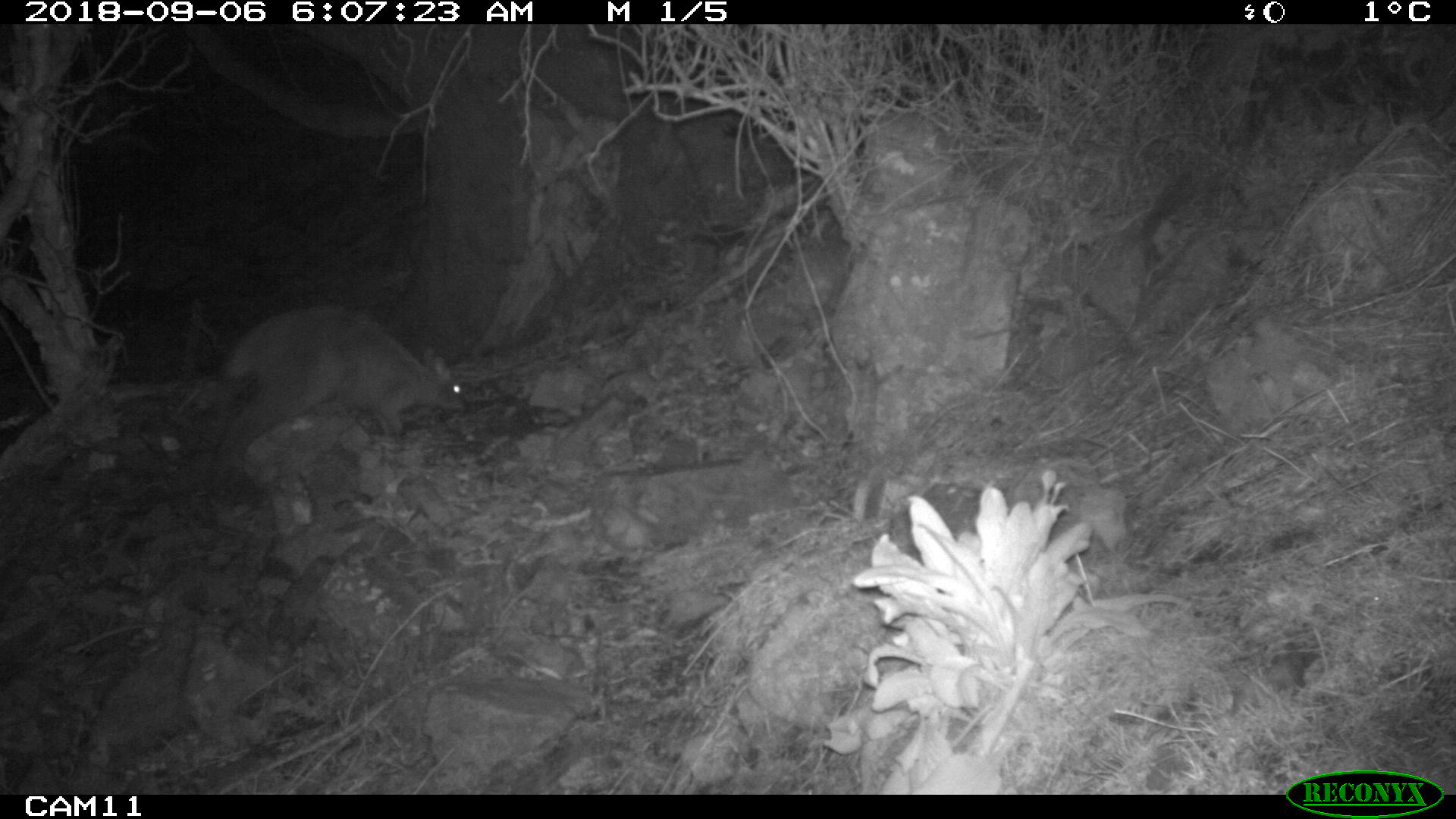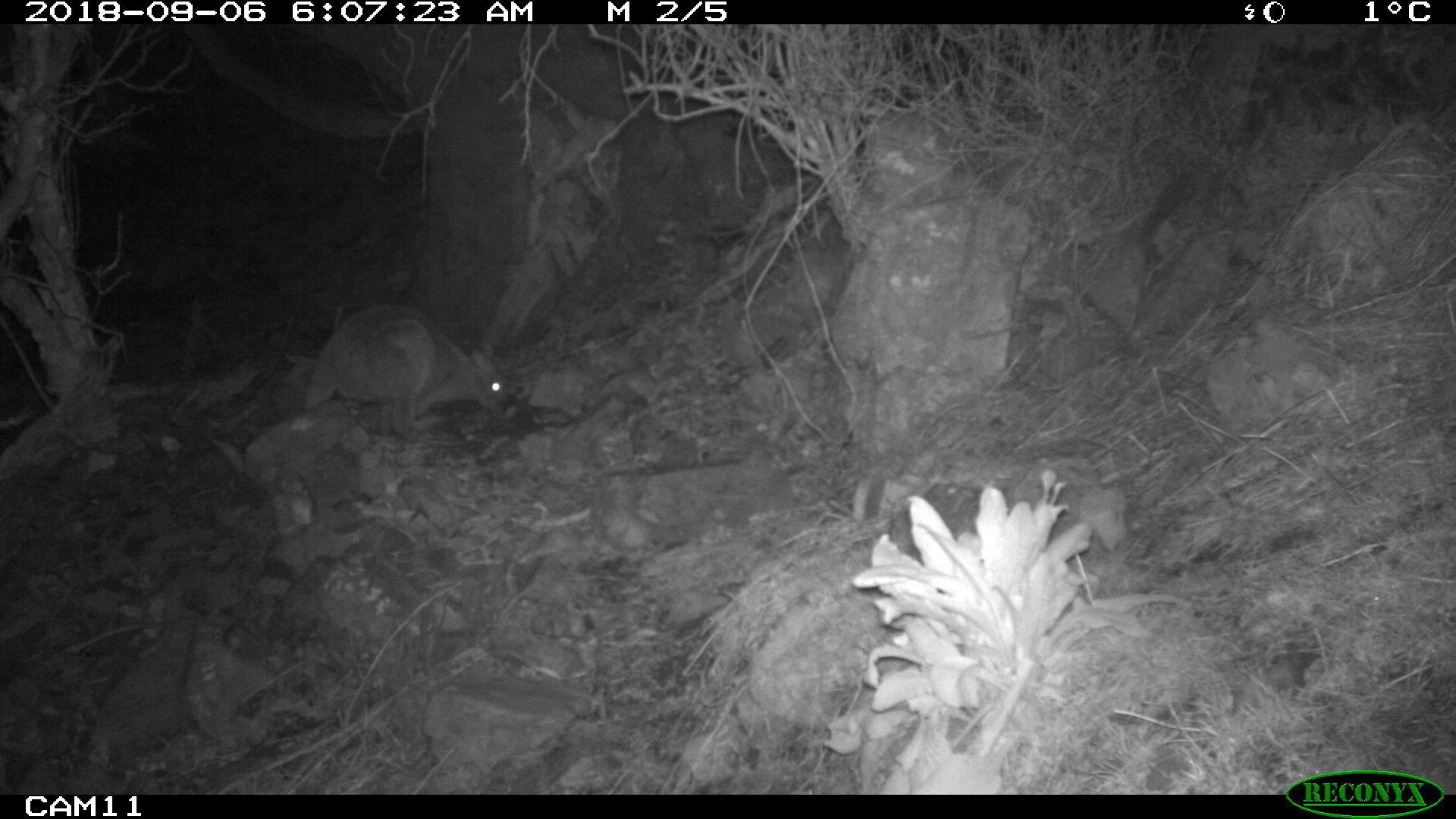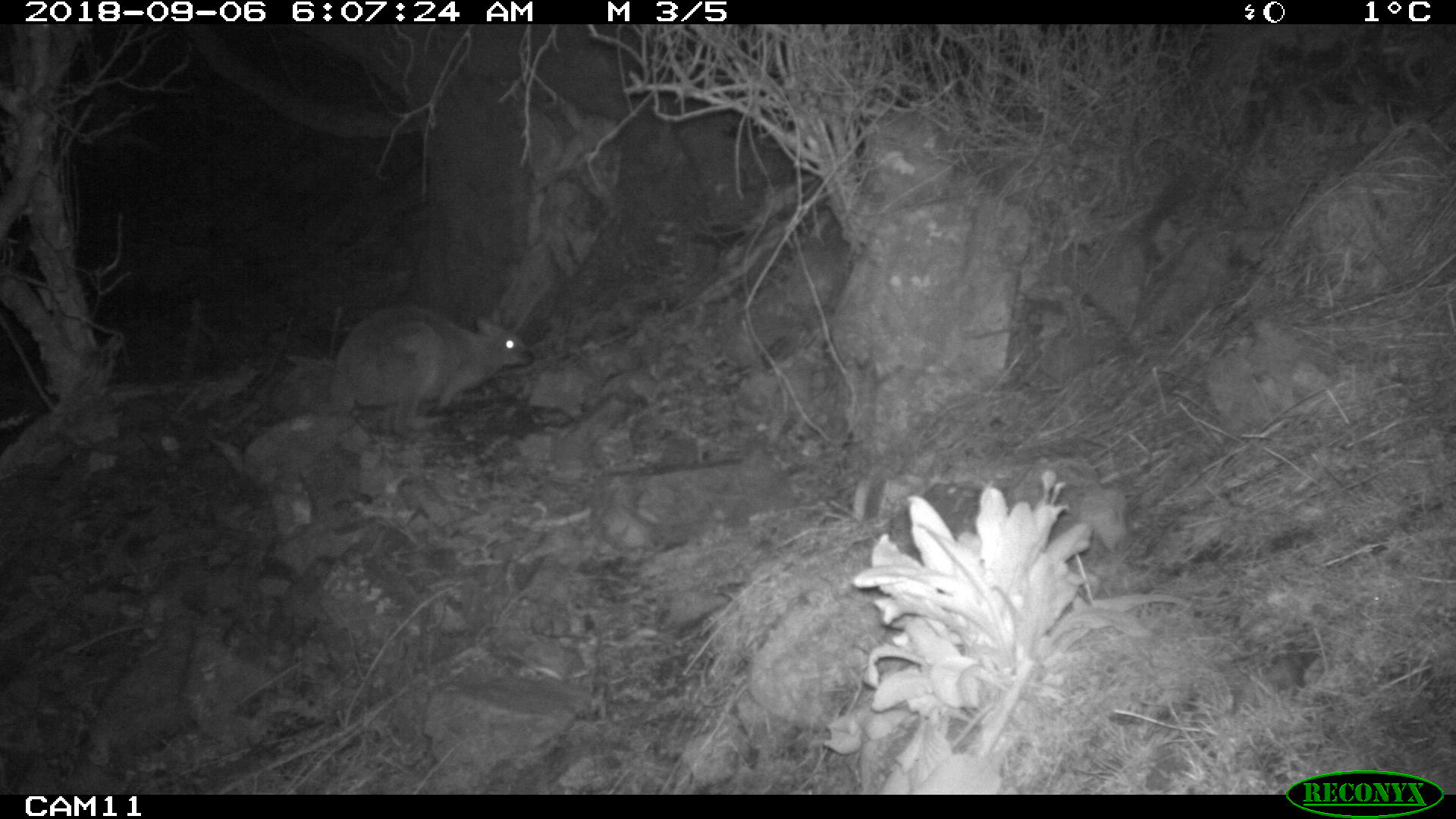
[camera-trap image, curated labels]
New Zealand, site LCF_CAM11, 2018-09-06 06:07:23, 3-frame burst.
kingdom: Animalia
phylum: Chordata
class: Mammalia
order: Diprotodontia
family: Macropodidae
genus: Notamacropus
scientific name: Notamacropus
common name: wallaby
Wallaby (Notamacropus).